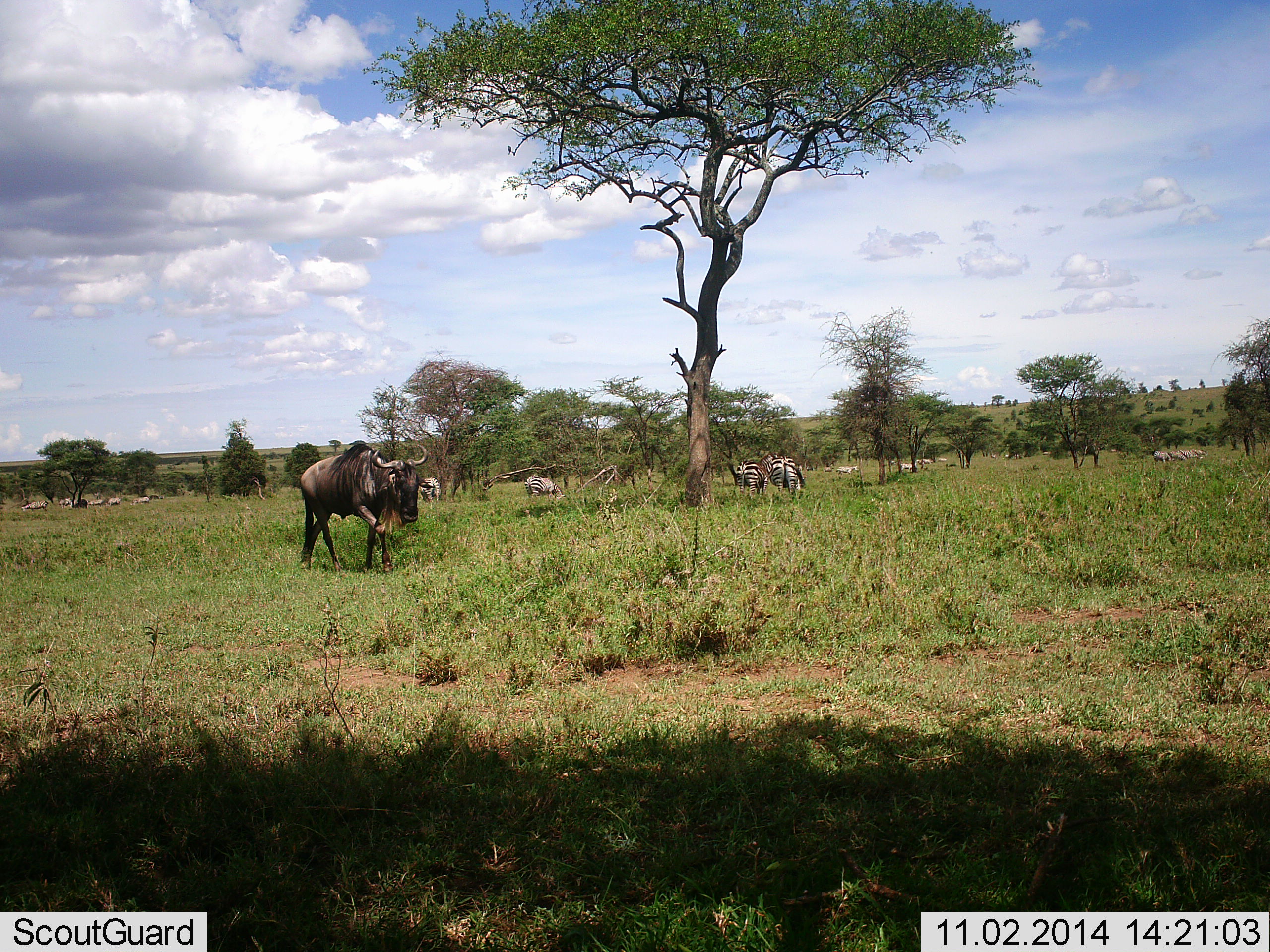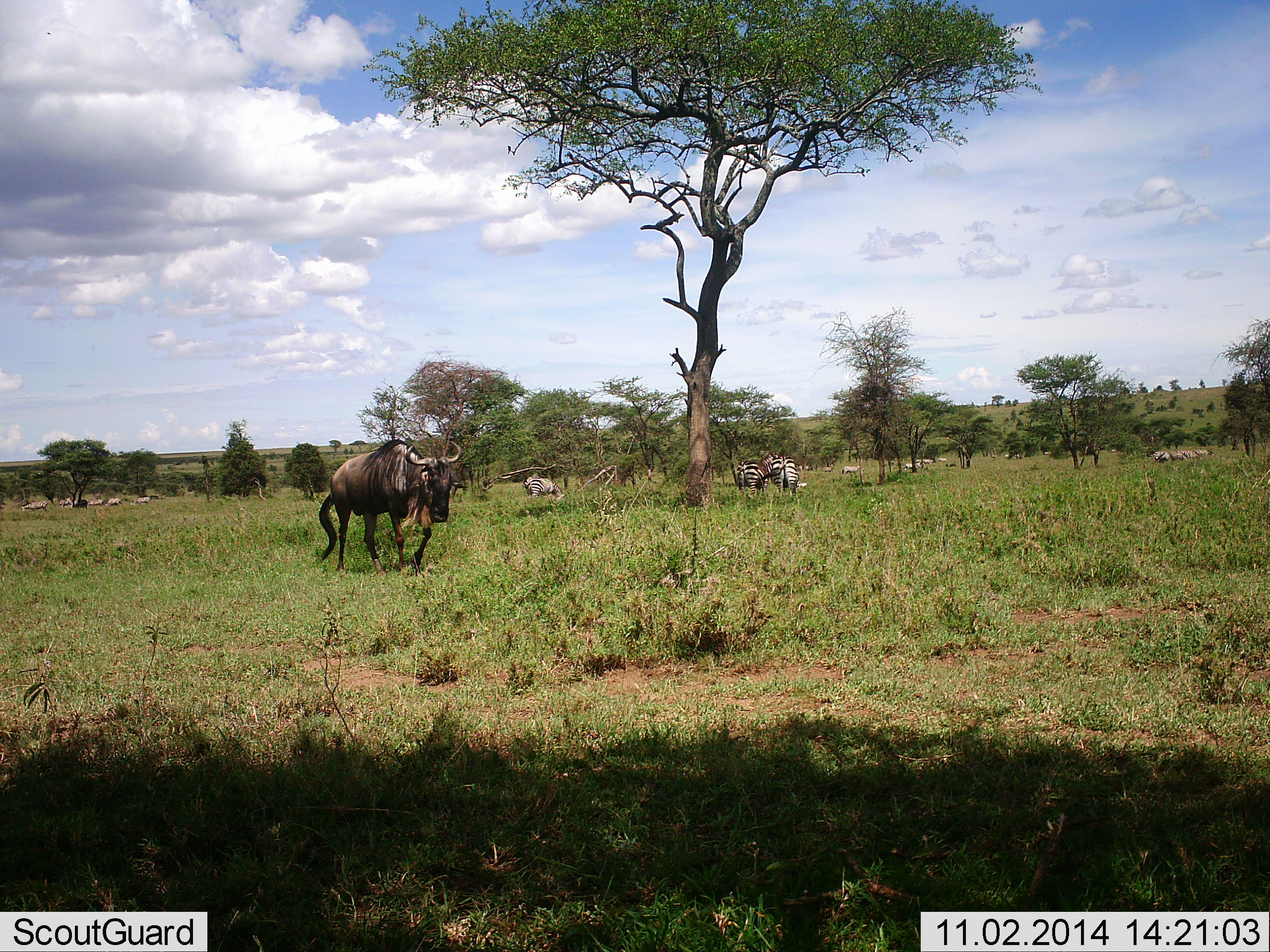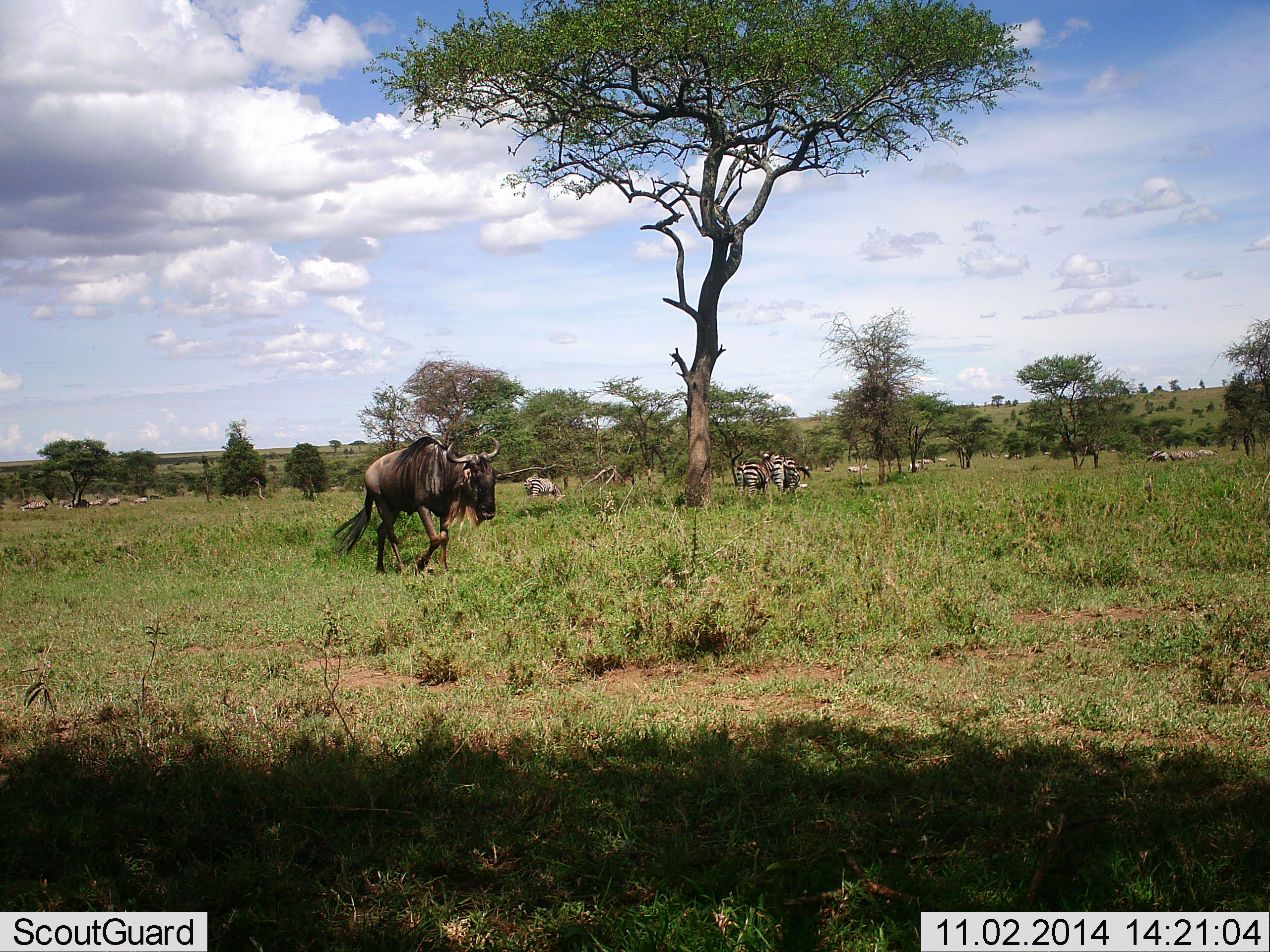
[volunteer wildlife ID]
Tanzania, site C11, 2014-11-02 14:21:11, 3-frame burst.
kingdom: Animalia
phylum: Chordata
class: Mammalia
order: Artiodactyla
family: Bovidae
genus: Connochaetes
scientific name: Connochaetes taurinus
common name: blue wildebeest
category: wildebeest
Wildebeest (blue wildebeest) (Connochaetes taurinus), count 1. Behavior (volunteer vote fractions): standing 0%, resting 0%, moving 91%, interacting 0%. Young present (vote fraction): 0%. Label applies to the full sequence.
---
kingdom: Animalia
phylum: Chordata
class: Mammalia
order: Perissodactyla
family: Equidae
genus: Equus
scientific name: Equus quagga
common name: plains zebra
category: zebra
Zebra (plains zebra) (Equus quagga), count 11-50. Behavior (volunteer vote fractions): standing 40%, resting 20%, moving 30%, interacting 0%. Young present (vote fraction): 0%. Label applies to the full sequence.